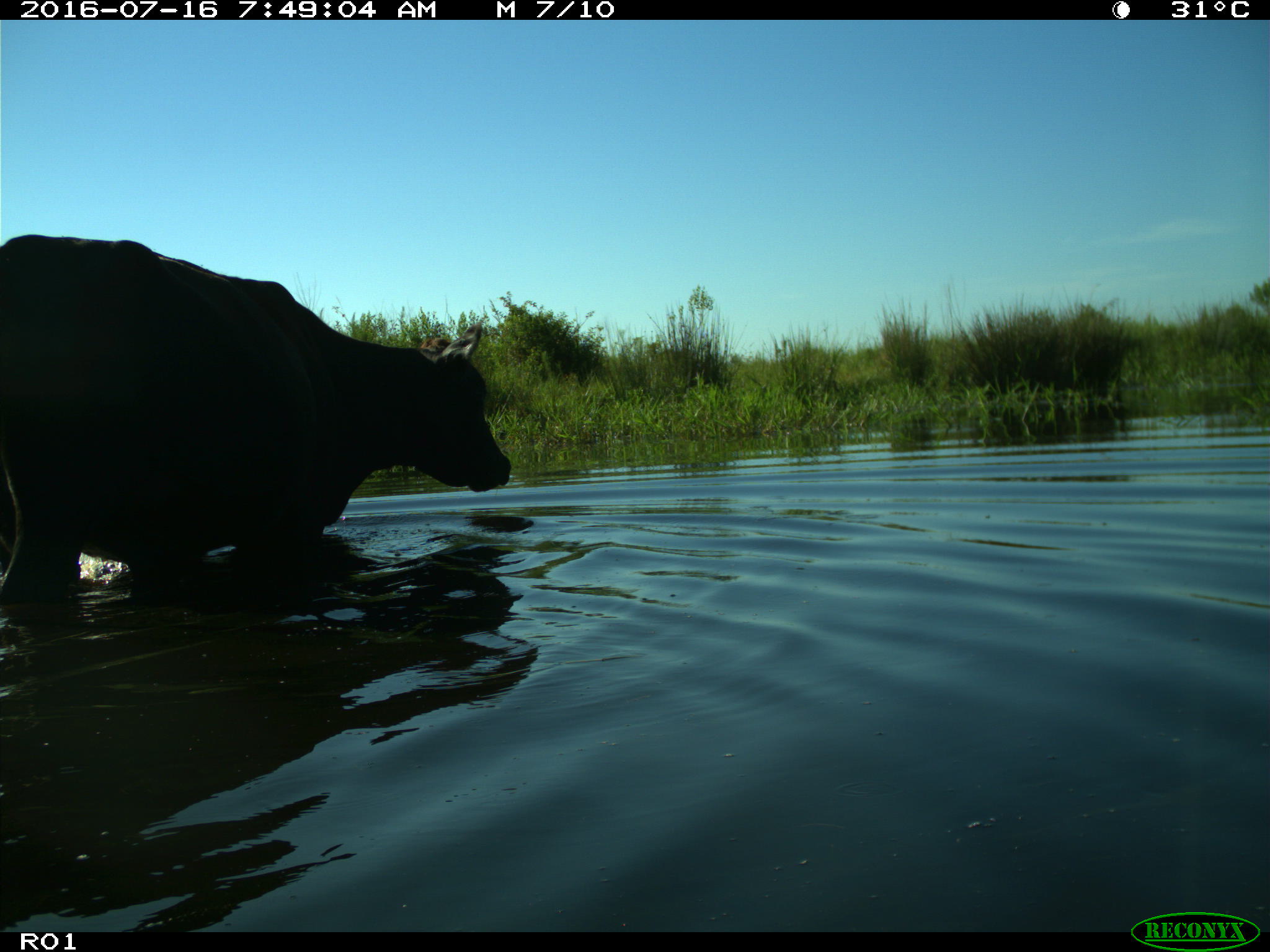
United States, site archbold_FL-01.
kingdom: Animalia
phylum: Chordata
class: Mammalia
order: Artiodactyla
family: Bovidae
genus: Bos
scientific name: Bos taurus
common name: domestic cow